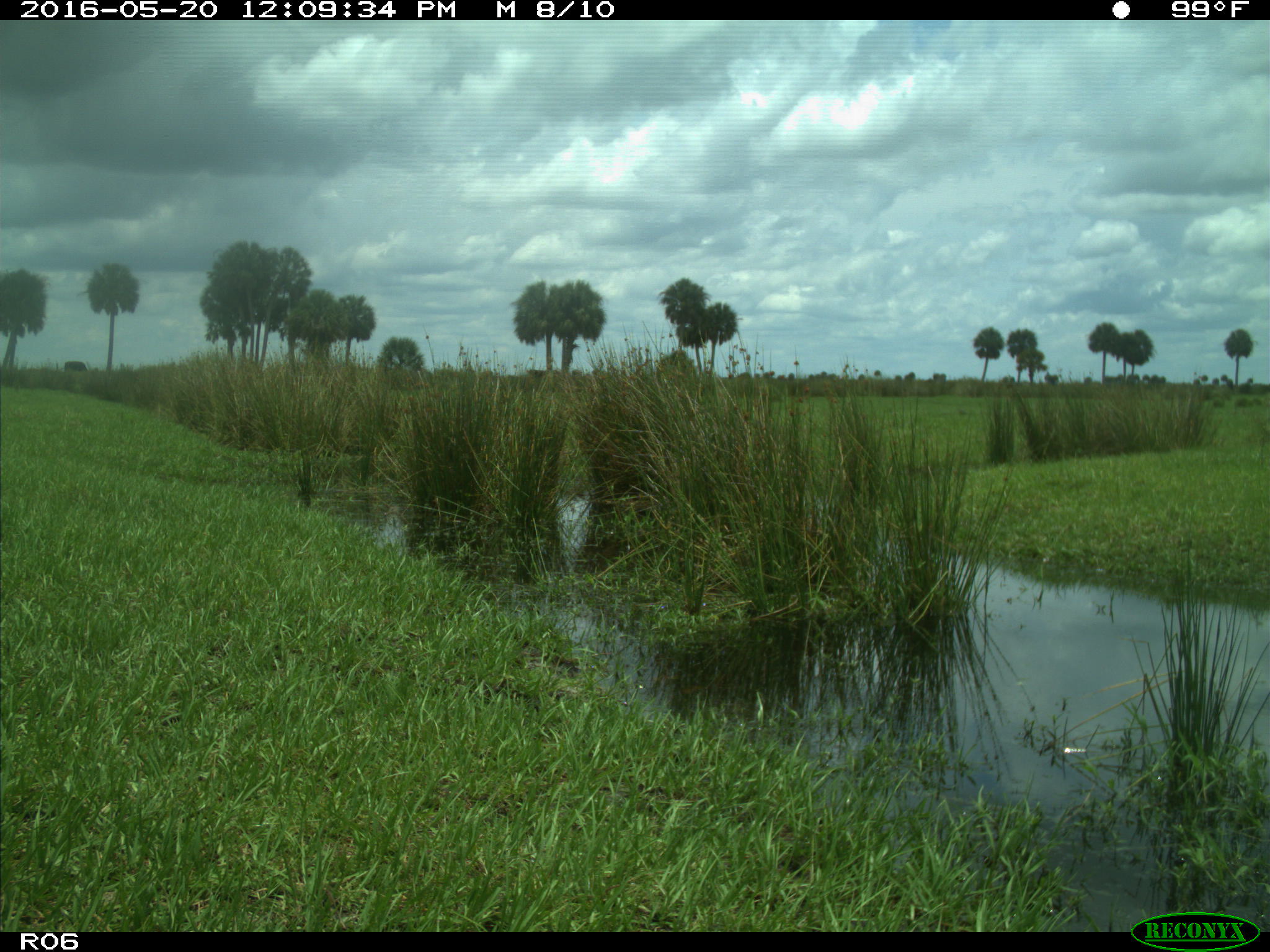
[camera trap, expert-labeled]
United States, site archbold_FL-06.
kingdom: Animalia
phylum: Chordata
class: Mammalia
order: Artiodactyla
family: Bovidae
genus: Bos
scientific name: Bos taurus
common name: domestic cow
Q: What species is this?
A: Bos taurus (domestic cow).